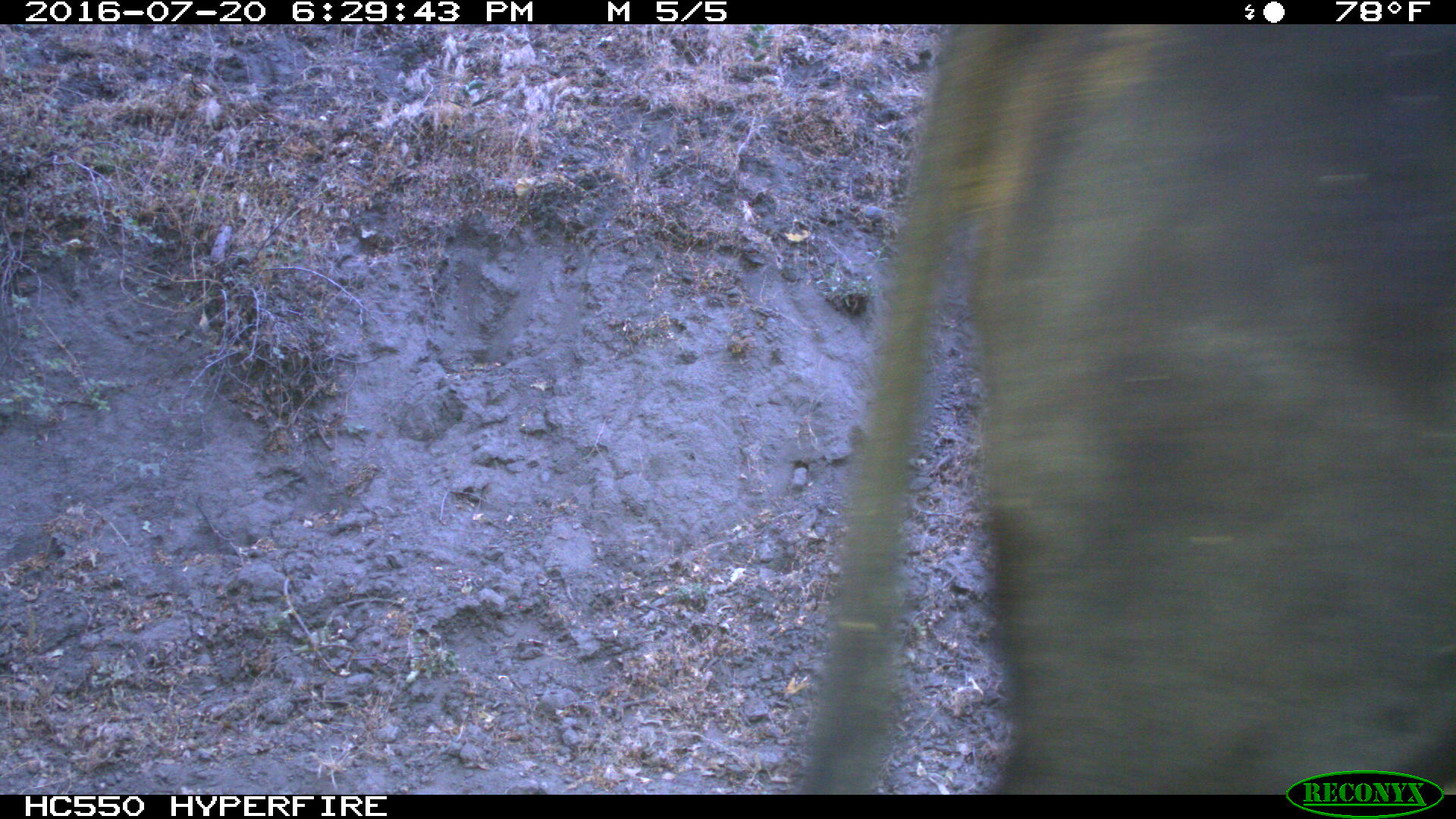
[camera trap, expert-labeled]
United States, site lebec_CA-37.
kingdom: Animalia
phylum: Chordata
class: Mammalia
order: Artiodactyla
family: Bovidae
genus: Bos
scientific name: Bos taurus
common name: domestic cow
Bos taurus (domestic cow).